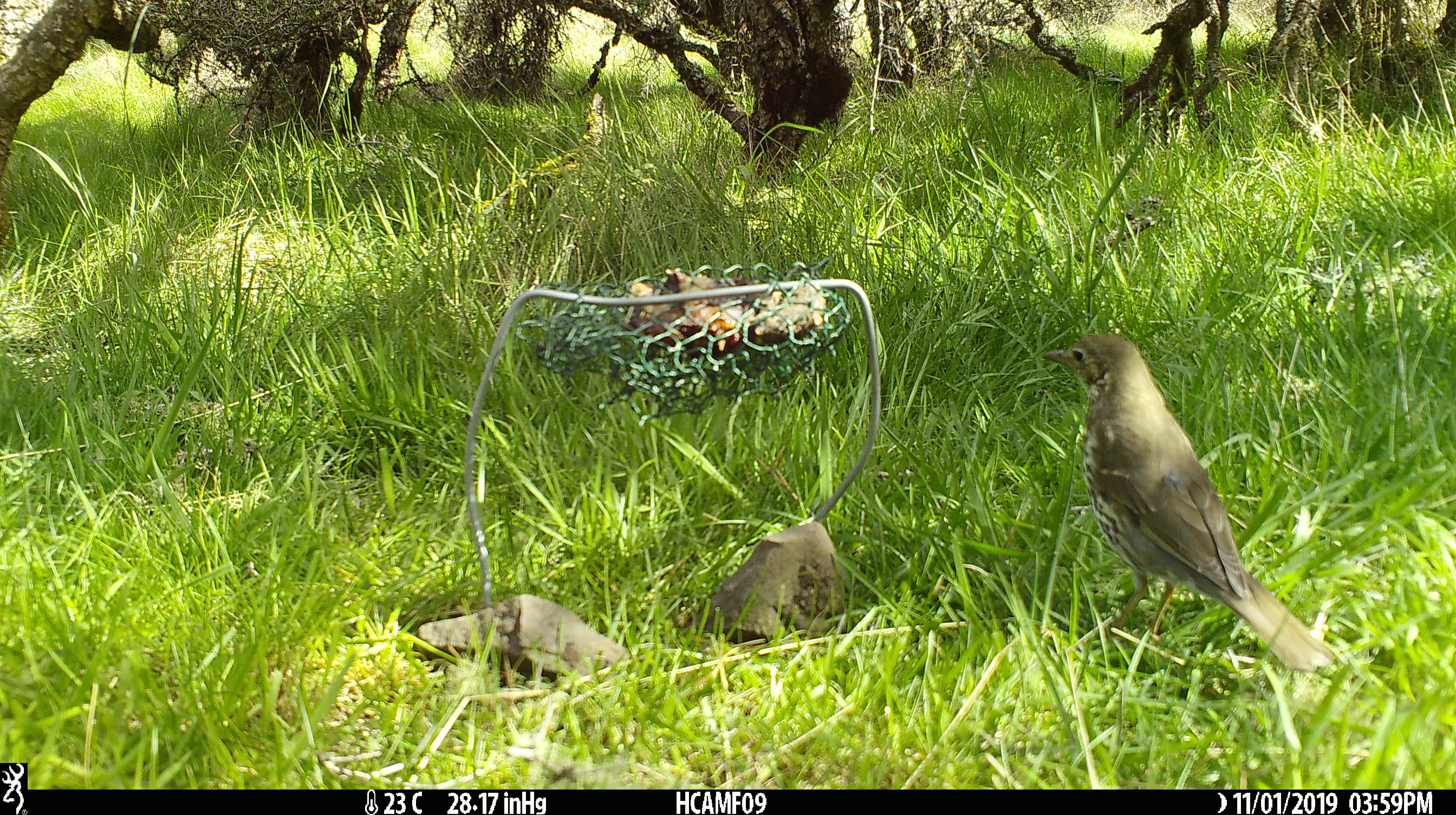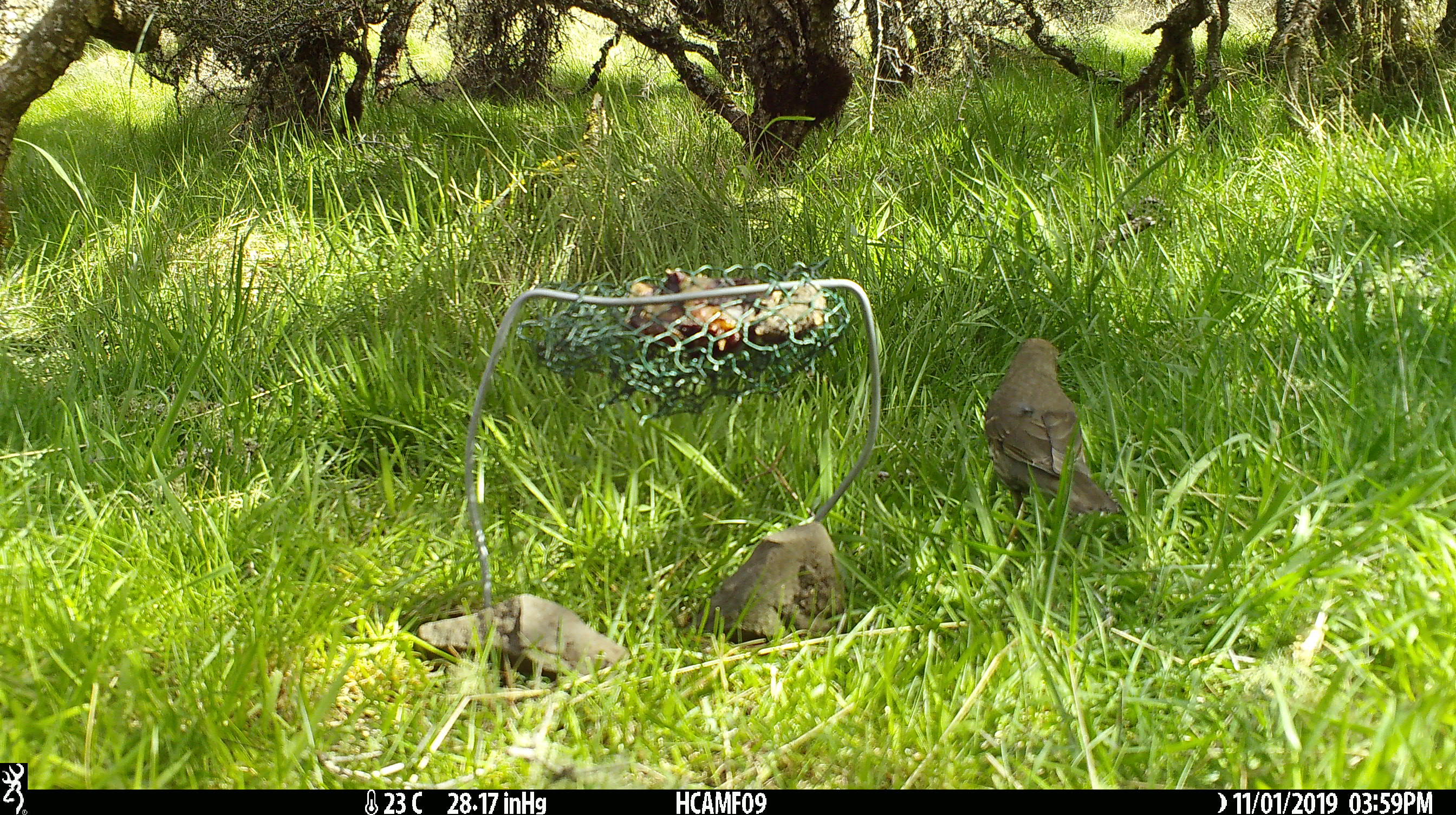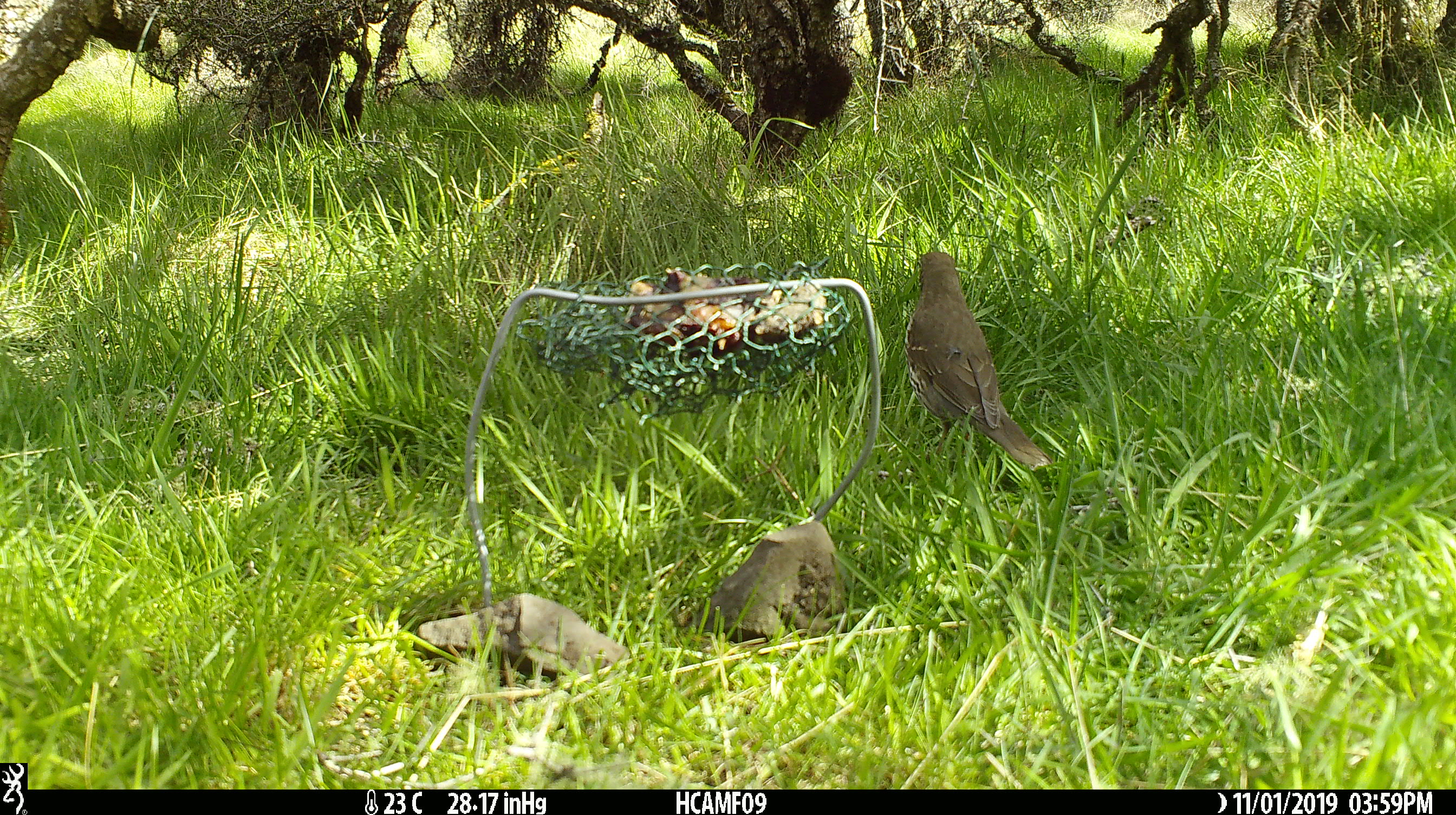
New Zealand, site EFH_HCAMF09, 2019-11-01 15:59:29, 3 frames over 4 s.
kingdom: Animalia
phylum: Chordata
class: Aves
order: Passeriformes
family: Turdidae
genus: Turdus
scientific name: Turdus philomelos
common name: song thrush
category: thrush